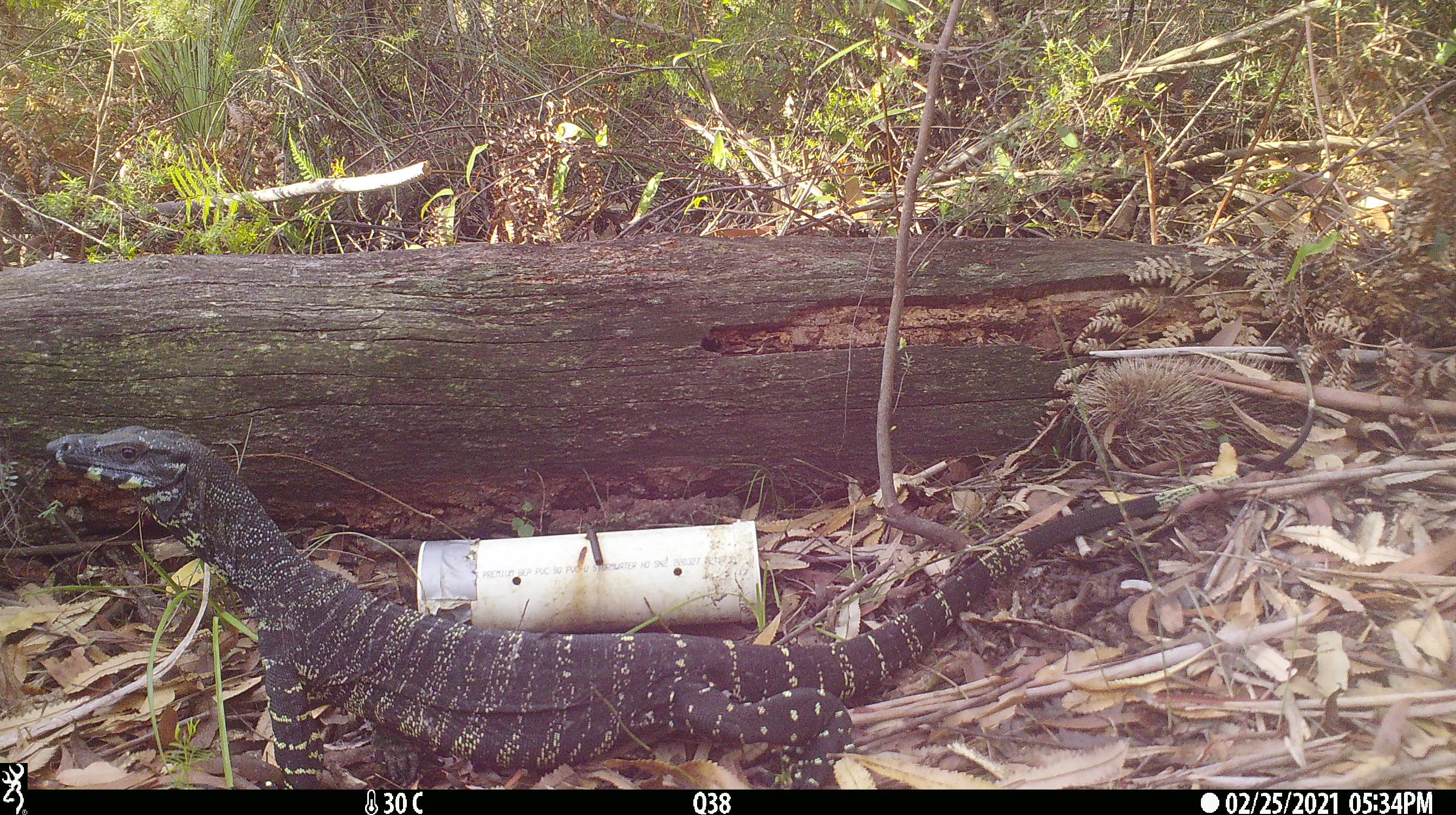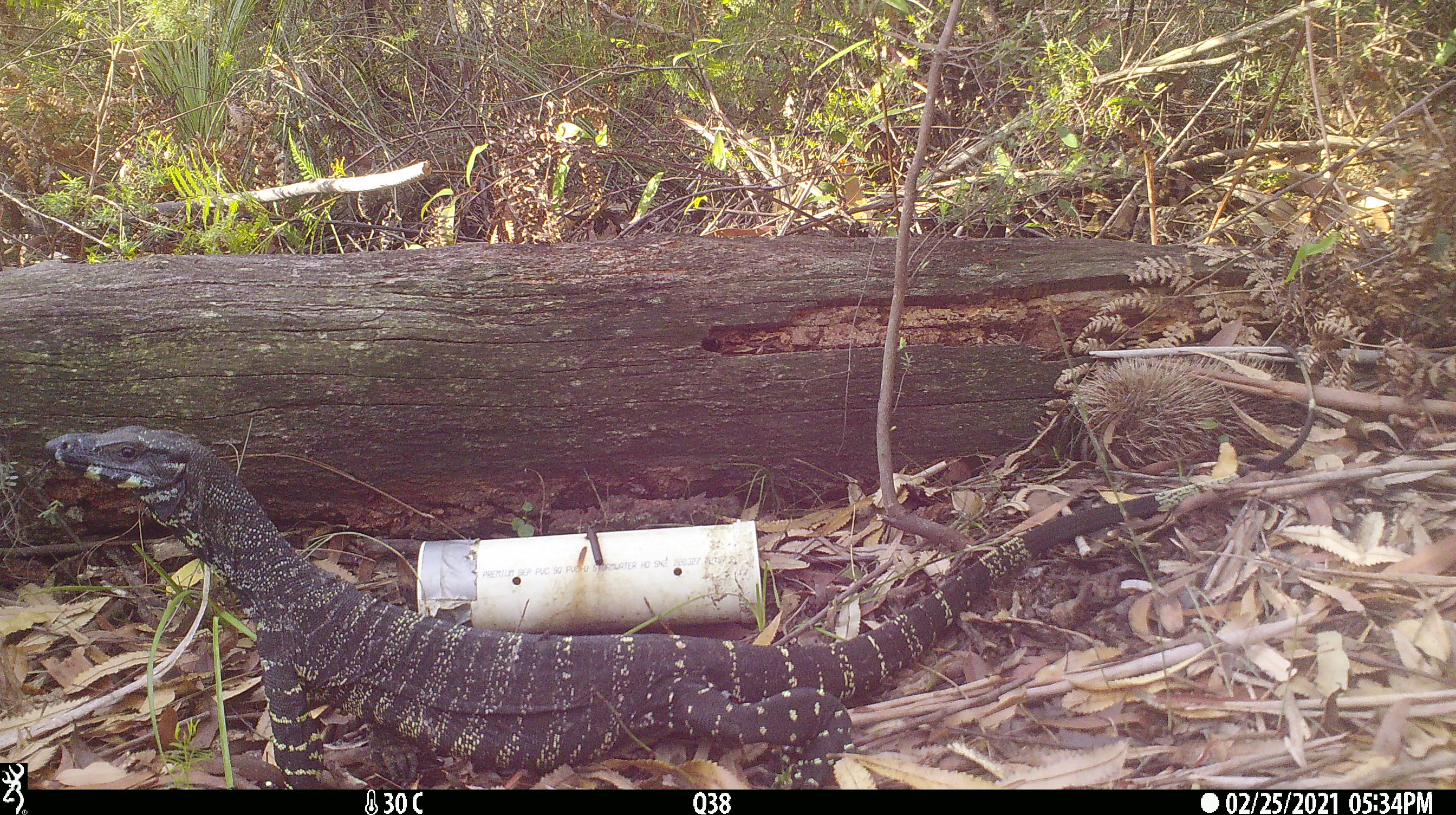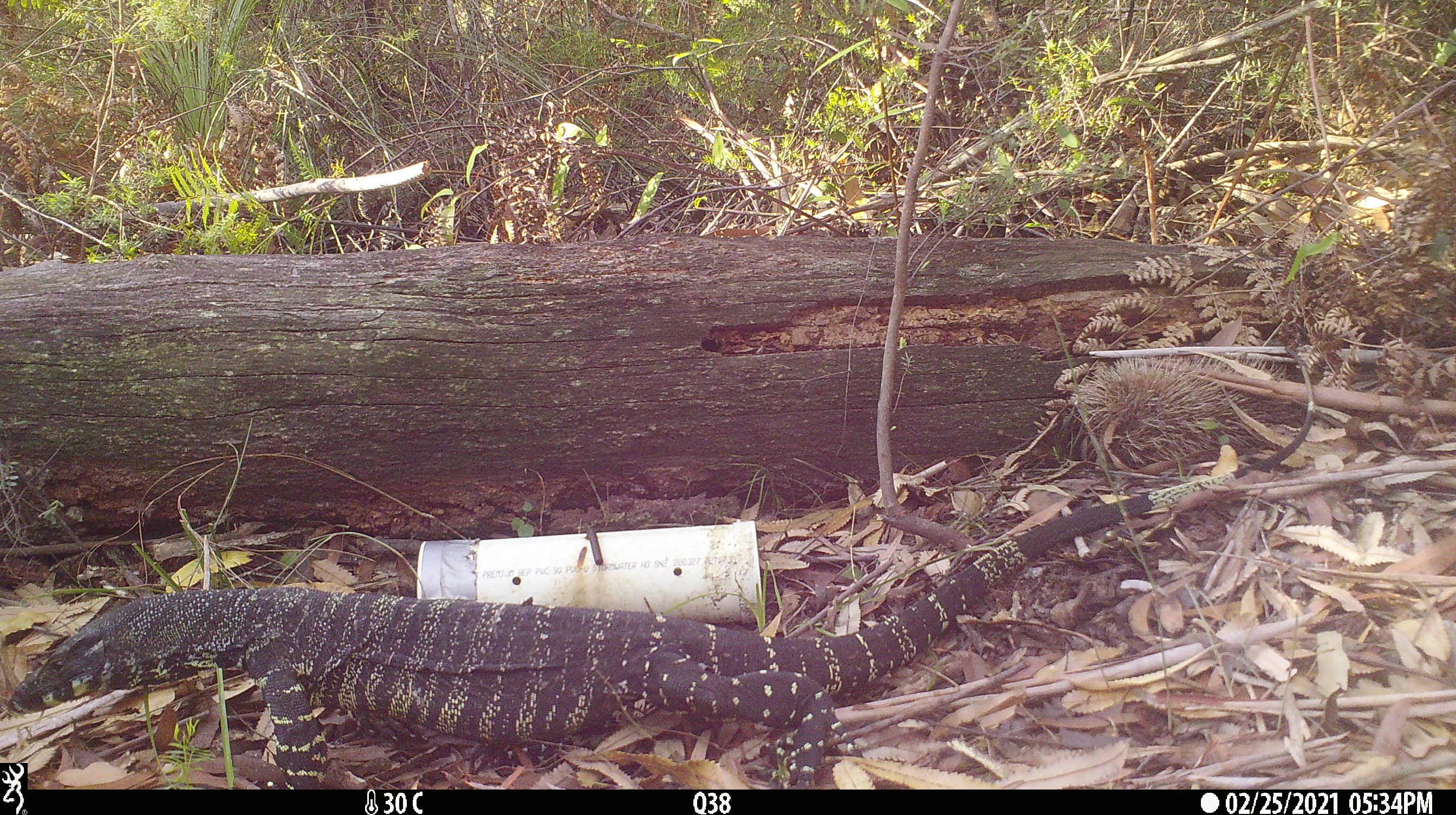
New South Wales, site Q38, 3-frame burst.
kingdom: Animalia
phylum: Chordata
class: Reptilia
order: Squamata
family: Varanidae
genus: Varanus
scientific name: Varanus varius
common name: lace monitor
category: goanna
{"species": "goanna (lace monitor) (Varanus varius)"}